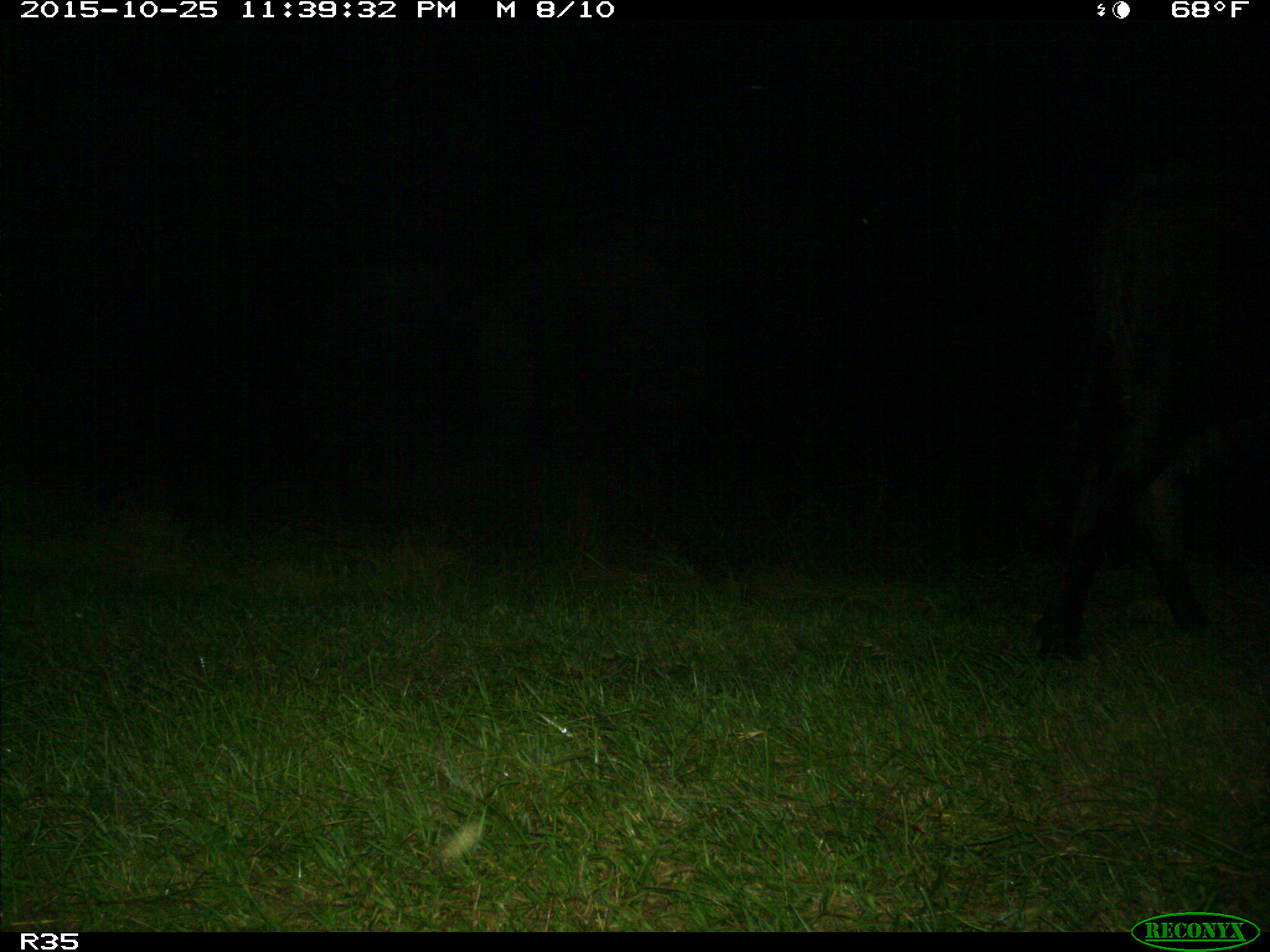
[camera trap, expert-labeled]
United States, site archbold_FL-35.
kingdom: Animalia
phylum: Chordata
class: Mammalia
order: Artiodactyla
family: Bovidae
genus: Bos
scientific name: Bos taurus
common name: domestic cow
Bos taurus (domestic cow).